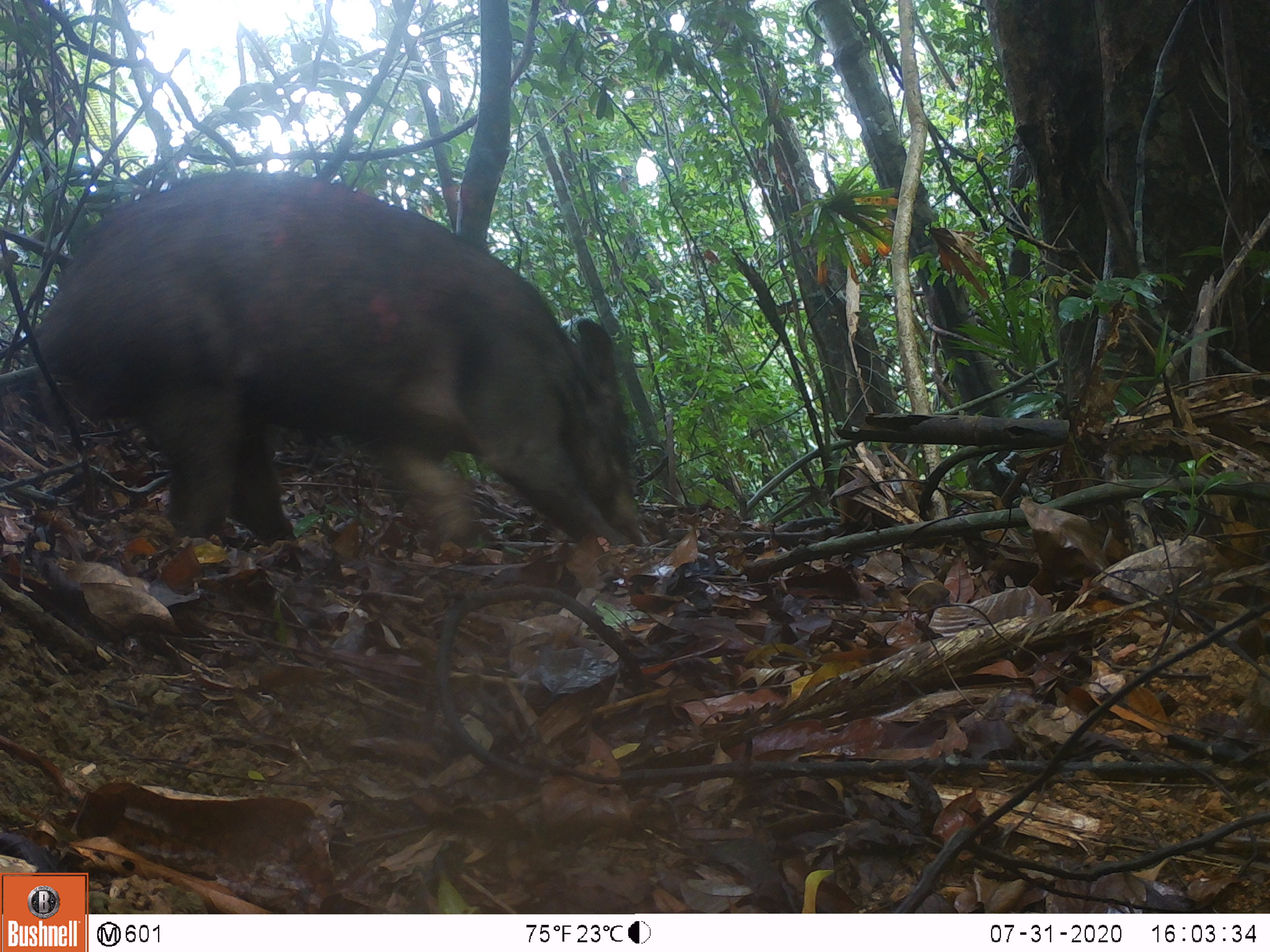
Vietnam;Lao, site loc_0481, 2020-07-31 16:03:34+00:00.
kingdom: Animalia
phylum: Chordata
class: Mammalia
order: Artiodactyla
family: Suidae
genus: Sus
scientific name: Sus scrofa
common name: eurasian wild pig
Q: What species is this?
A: Eurasian wild pig (Sus scrofa).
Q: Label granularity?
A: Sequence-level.